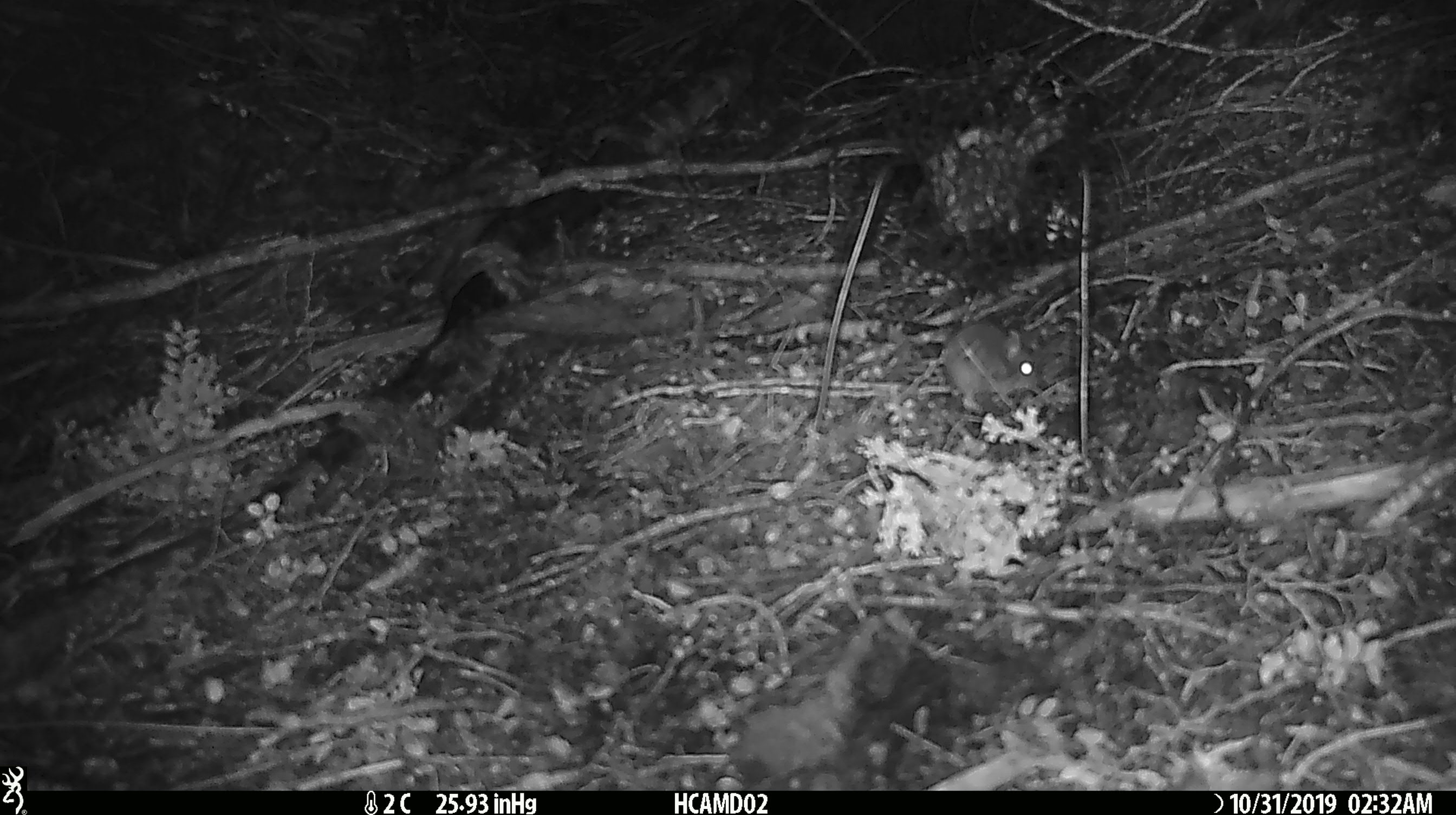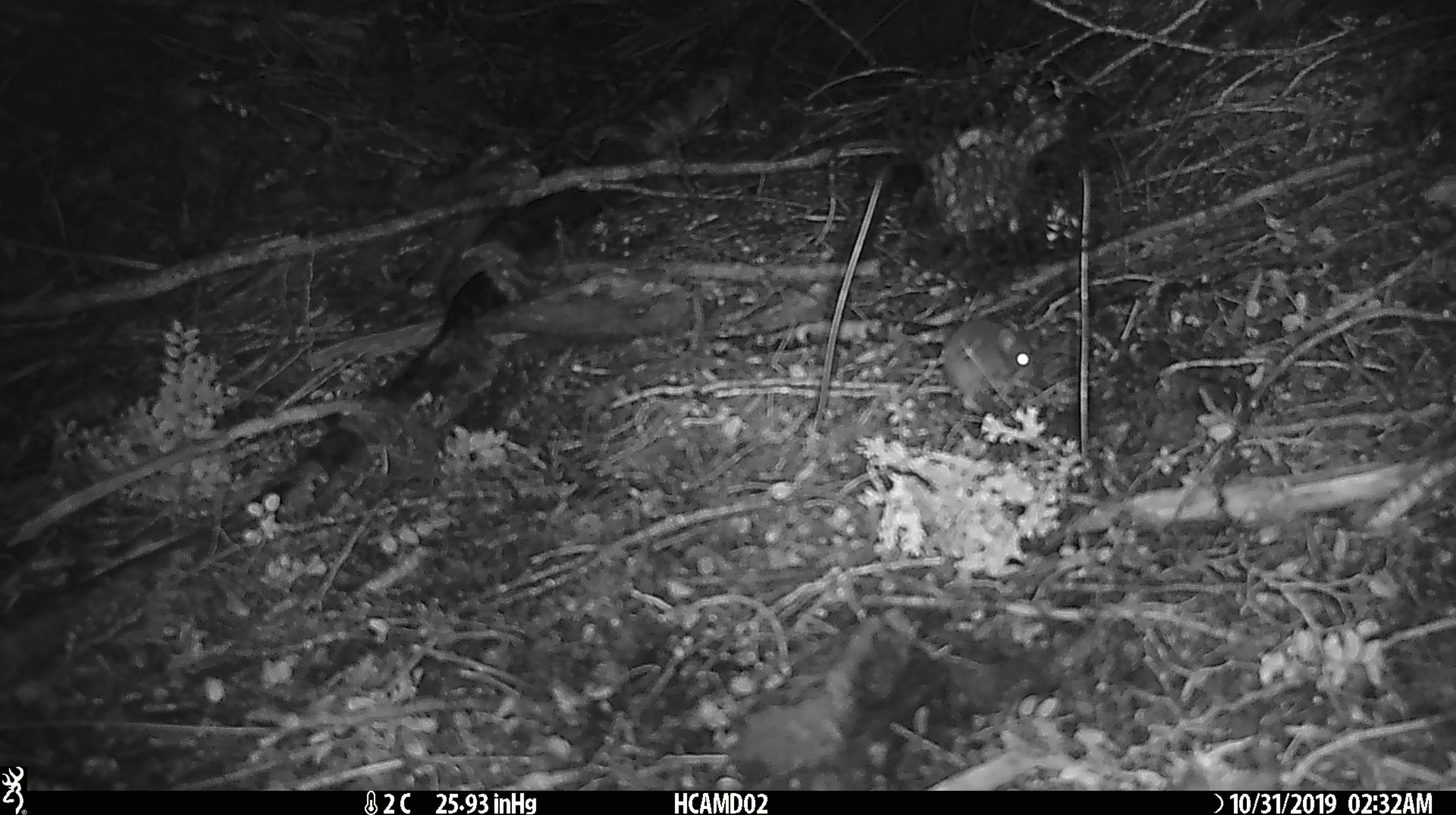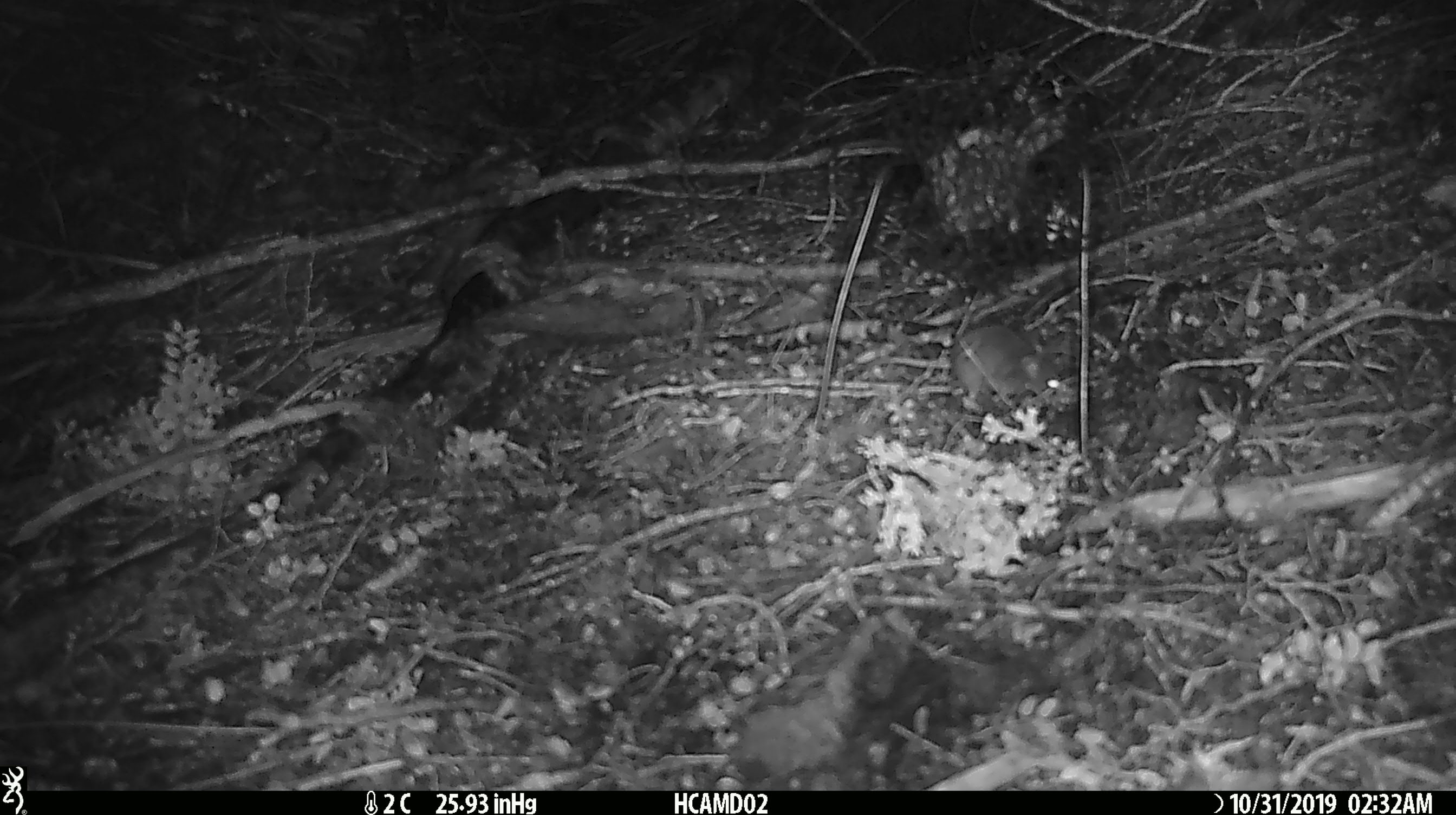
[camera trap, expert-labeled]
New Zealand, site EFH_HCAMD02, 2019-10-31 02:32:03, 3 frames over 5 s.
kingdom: Animalia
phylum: Chordata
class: Mammalia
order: Rodentia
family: Muridae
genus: Mus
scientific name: Mus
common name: mouse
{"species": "mouse (Mus)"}